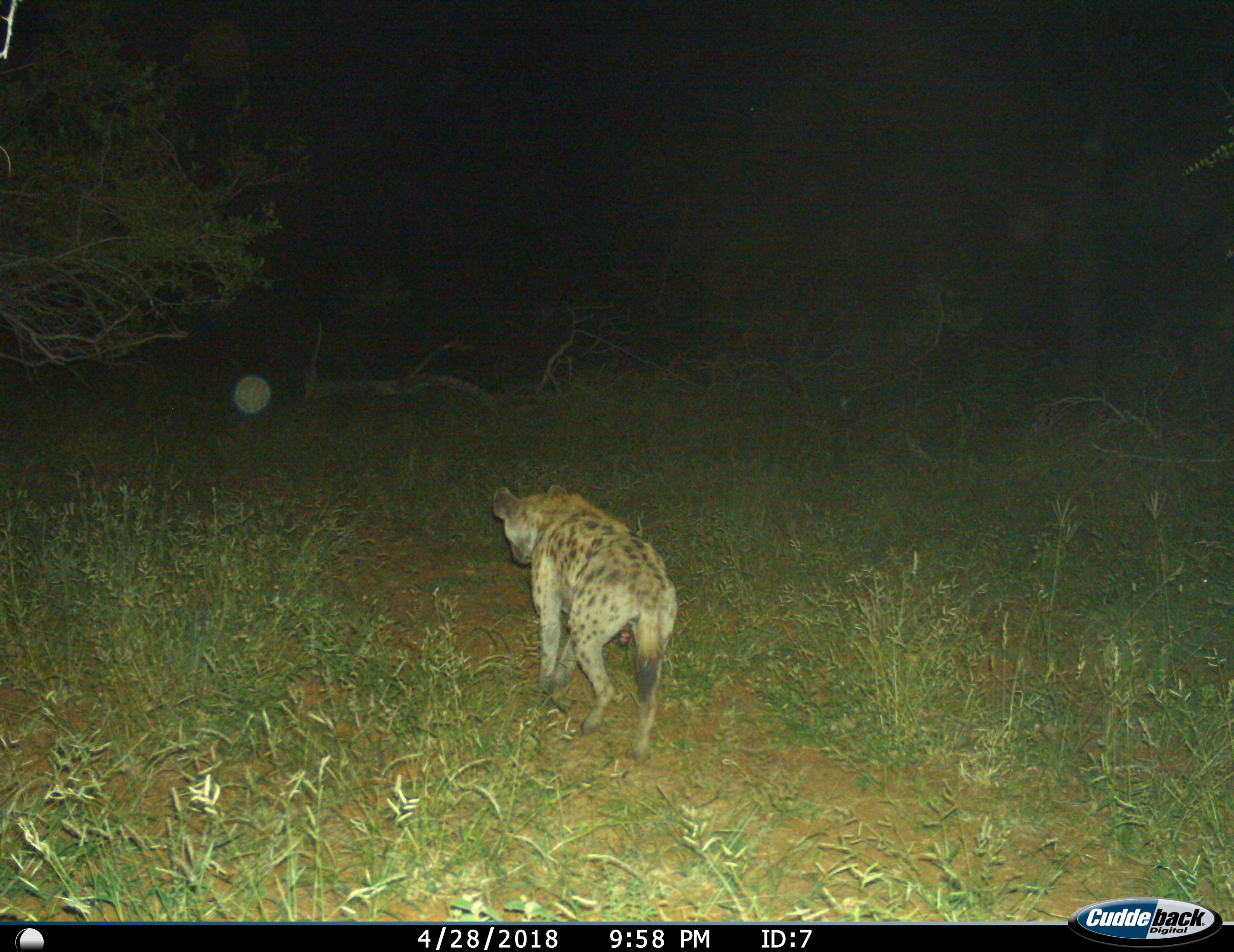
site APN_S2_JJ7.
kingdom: Animalia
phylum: Chordata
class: Mammalia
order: Carnivora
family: Hyaenidae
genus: Crocuta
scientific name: Crocuta crocuta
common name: spotted hyena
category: hyenaspotted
Hyenaspotted (spotted hyena) (Crocuta crocuta), count 1. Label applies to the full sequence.